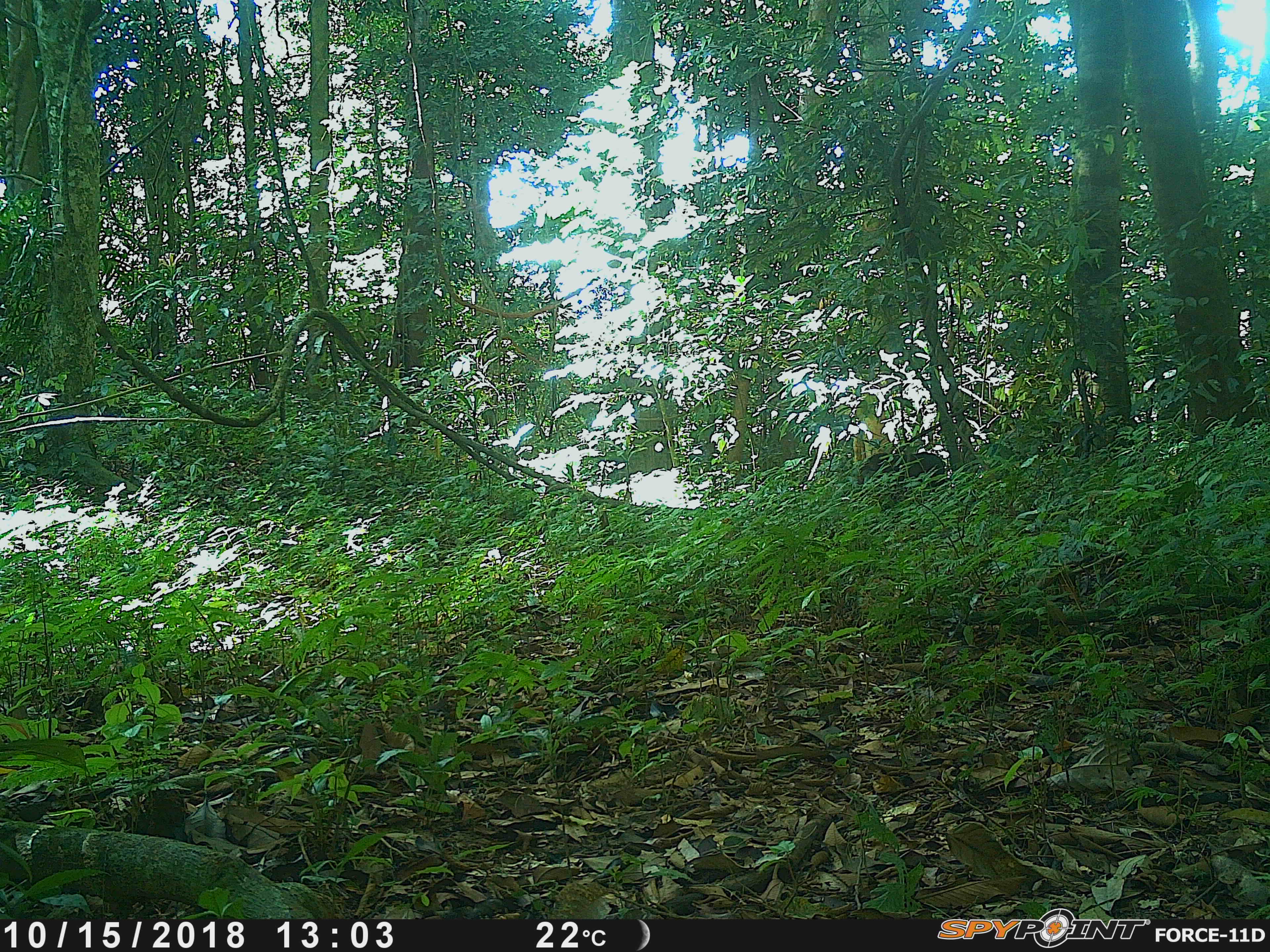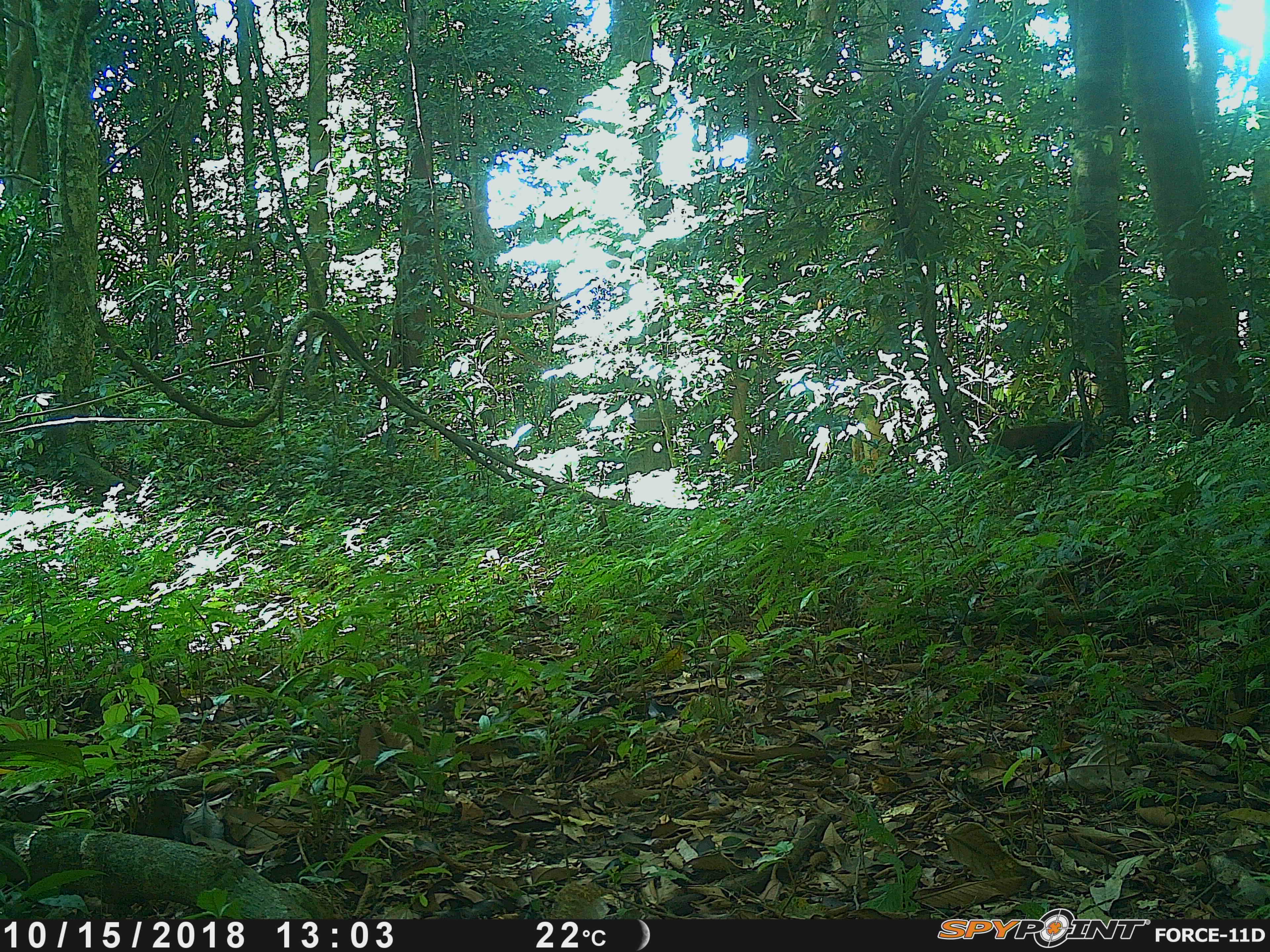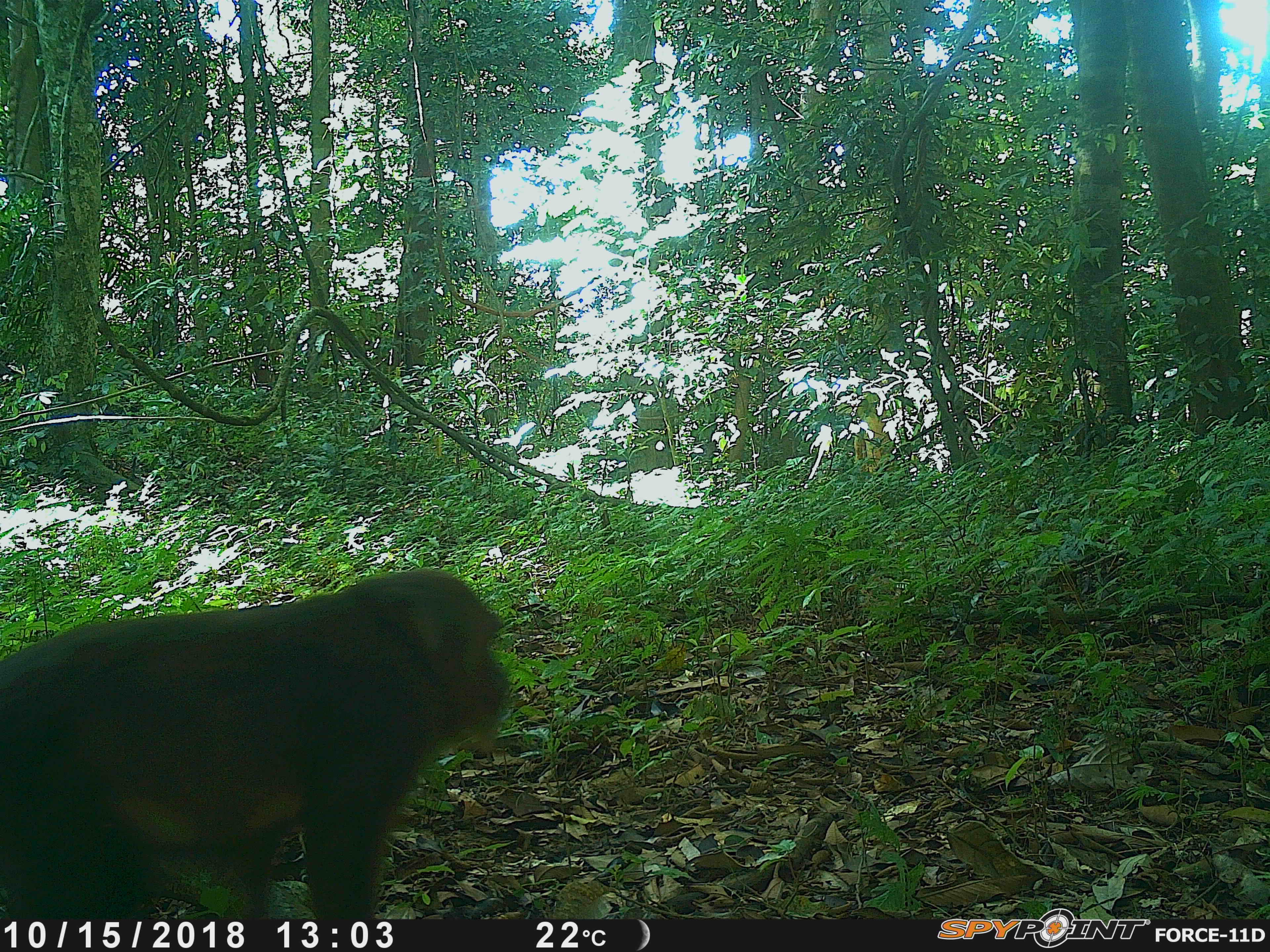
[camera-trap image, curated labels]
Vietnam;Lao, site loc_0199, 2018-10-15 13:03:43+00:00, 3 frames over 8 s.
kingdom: Animalia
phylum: Chordata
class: Mammalia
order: Primates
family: Cercopithecidae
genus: Macaca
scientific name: Macaca arctoides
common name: stump-tailed macaque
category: stump tailed macaque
Stump tailed macaque (stump-tailed macaque) (Macaca arctoides). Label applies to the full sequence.